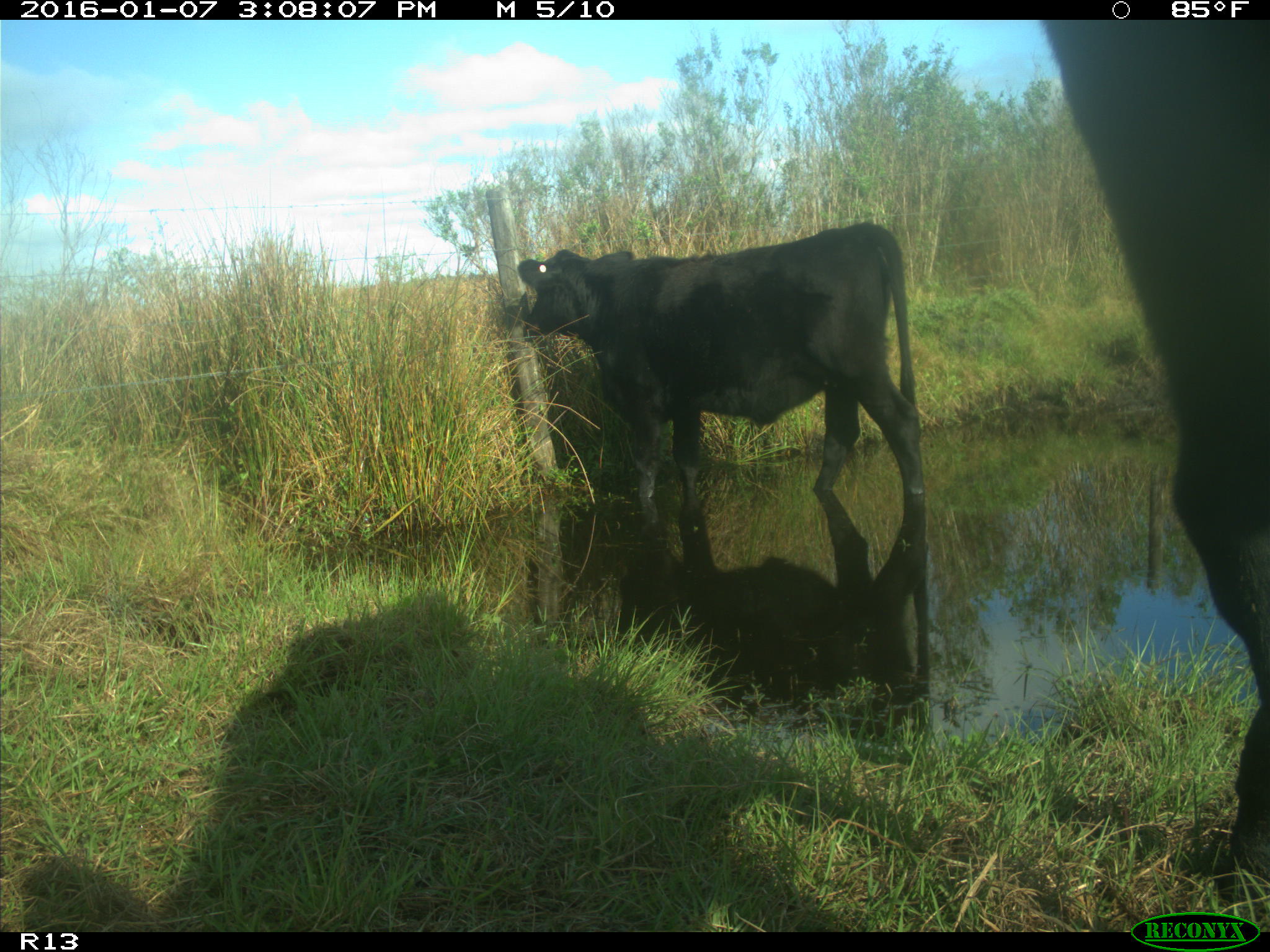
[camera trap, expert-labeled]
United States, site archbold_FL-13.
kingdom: Animalia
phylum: Chordata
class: Mammalia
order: Artiodactyla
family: Bovidae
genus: Bos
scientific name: Bos taurus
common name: domestic cow